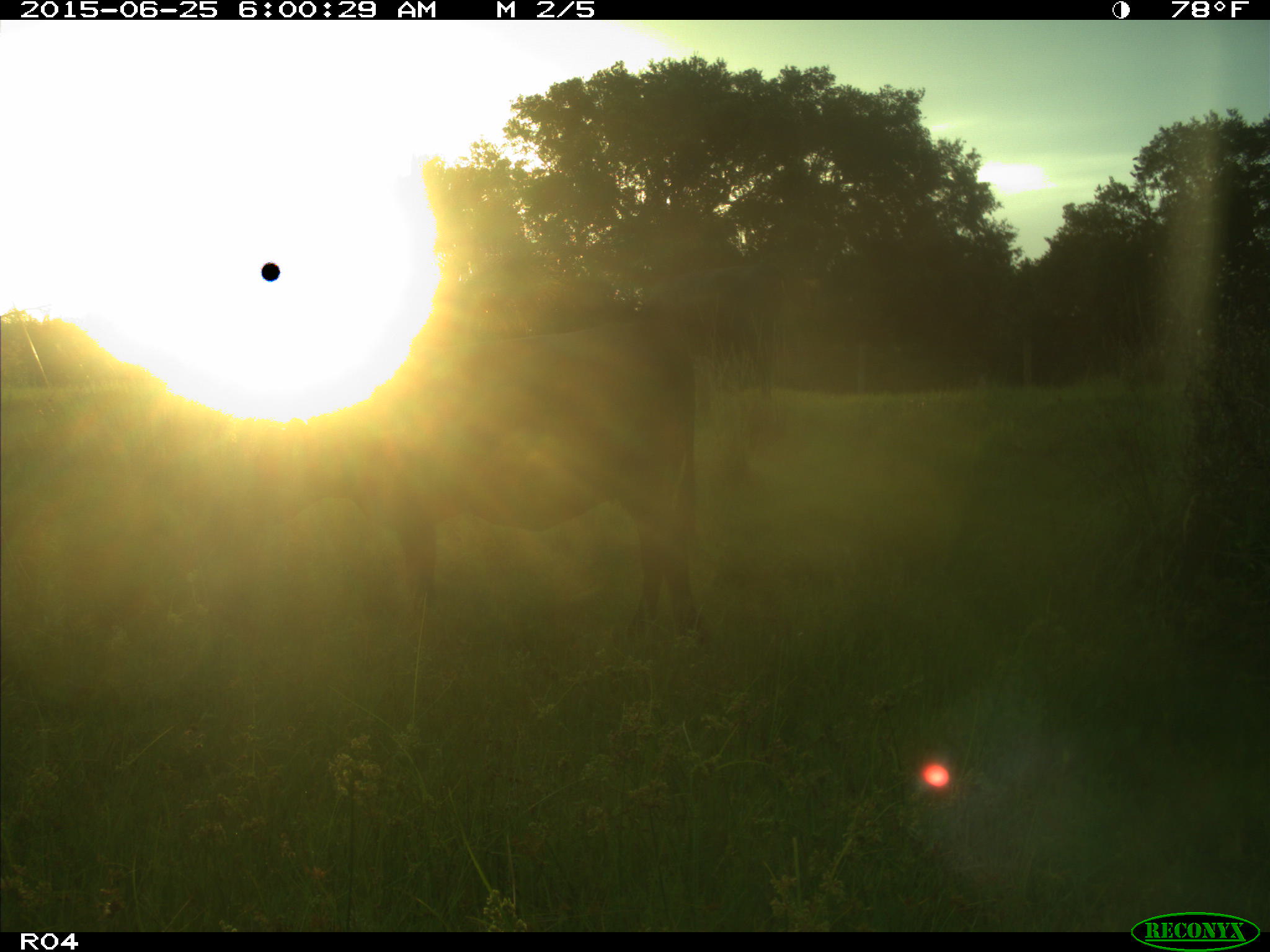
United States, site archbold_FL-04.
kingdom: Animalia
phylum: Chordata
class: Mammalia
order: Artiodactyla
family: Bovidae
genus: Bos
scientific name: Bos taurus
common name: domestic cow